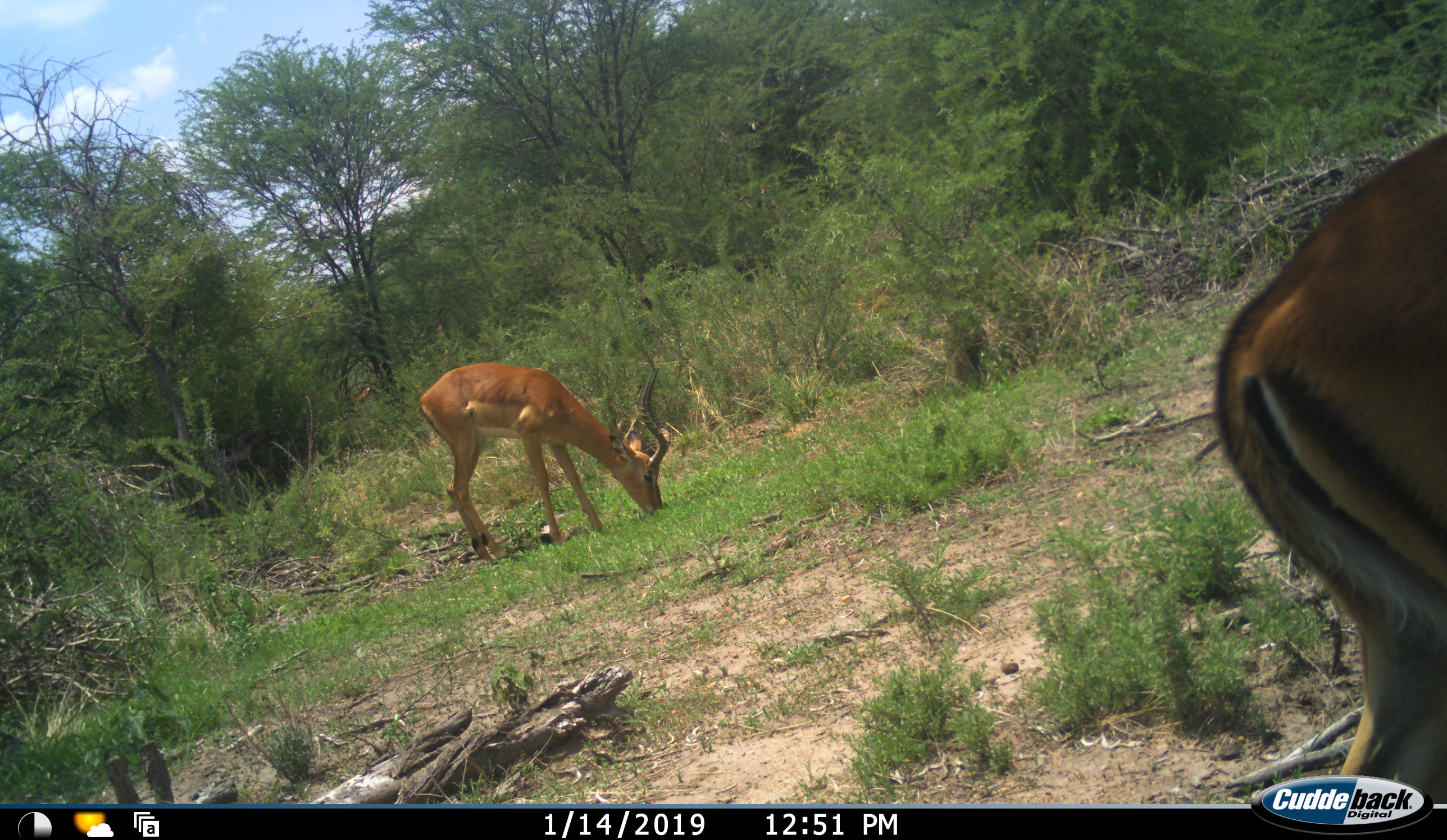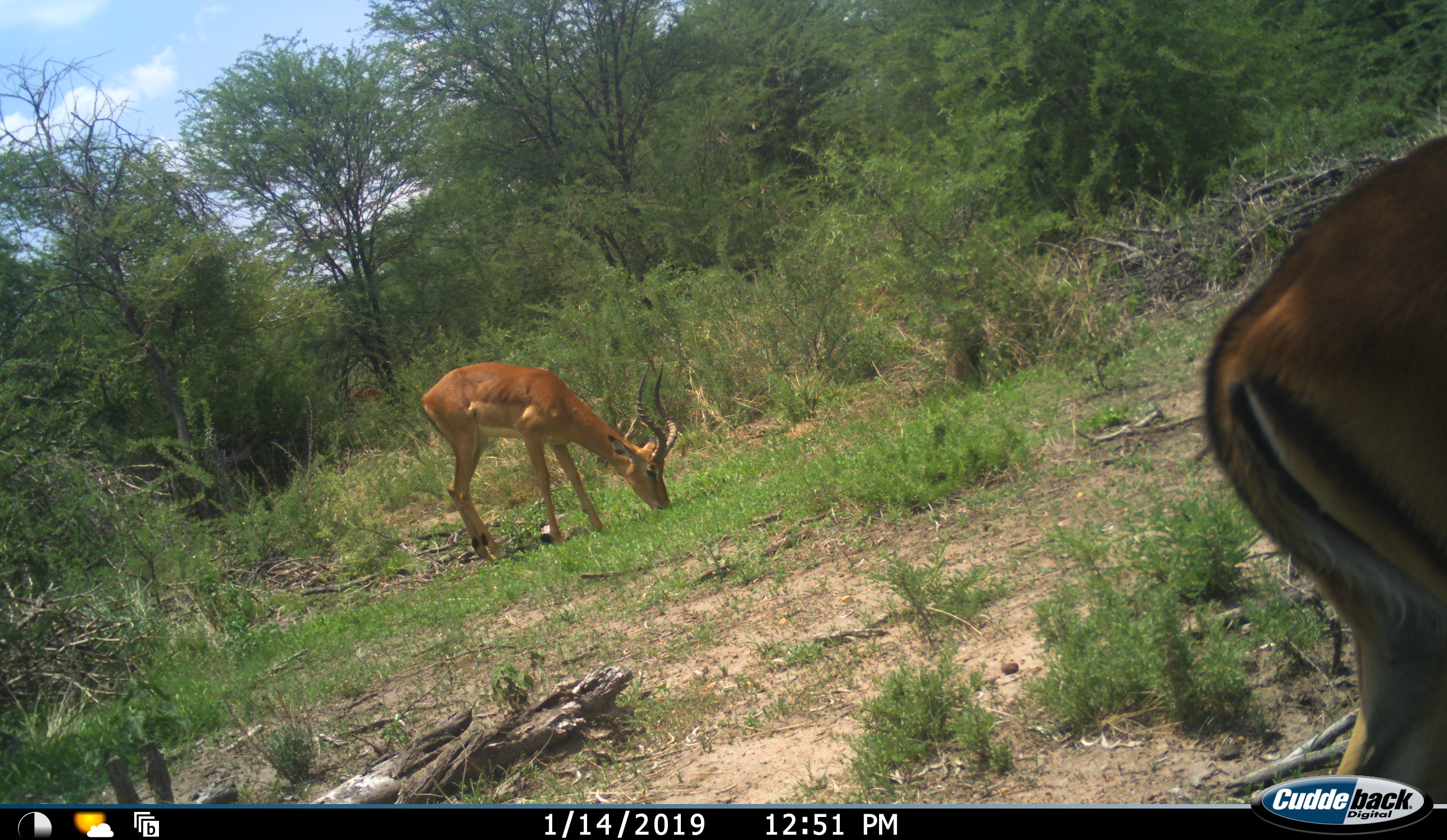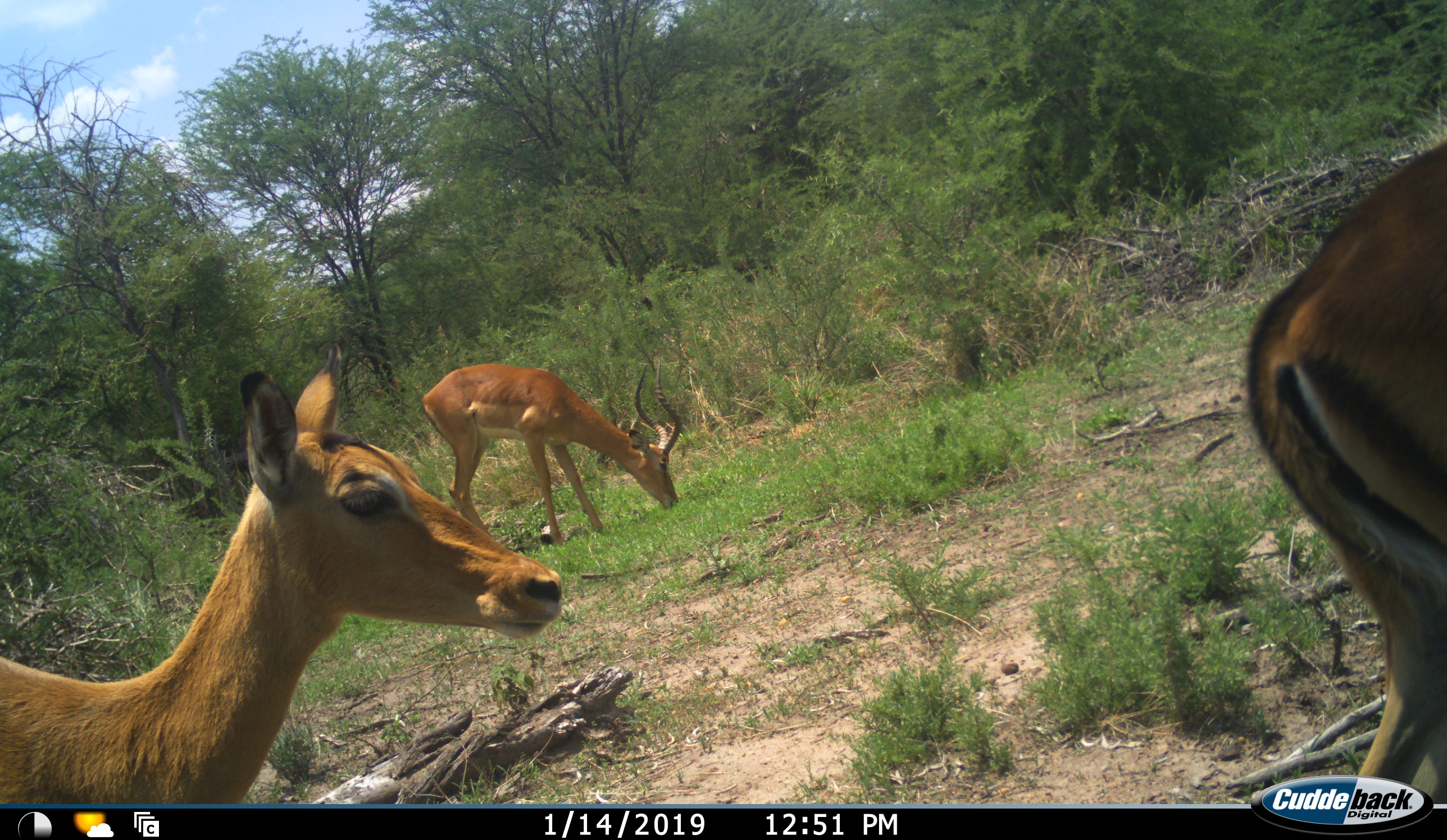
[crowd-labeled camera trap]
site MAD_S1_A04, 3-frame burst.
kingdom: Animalia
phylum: Chordata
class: Mammalia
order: Artiodactyla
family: Bovidae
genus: Aepyceros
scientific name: Aepyceros melampus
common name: impala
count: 3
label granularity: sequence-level